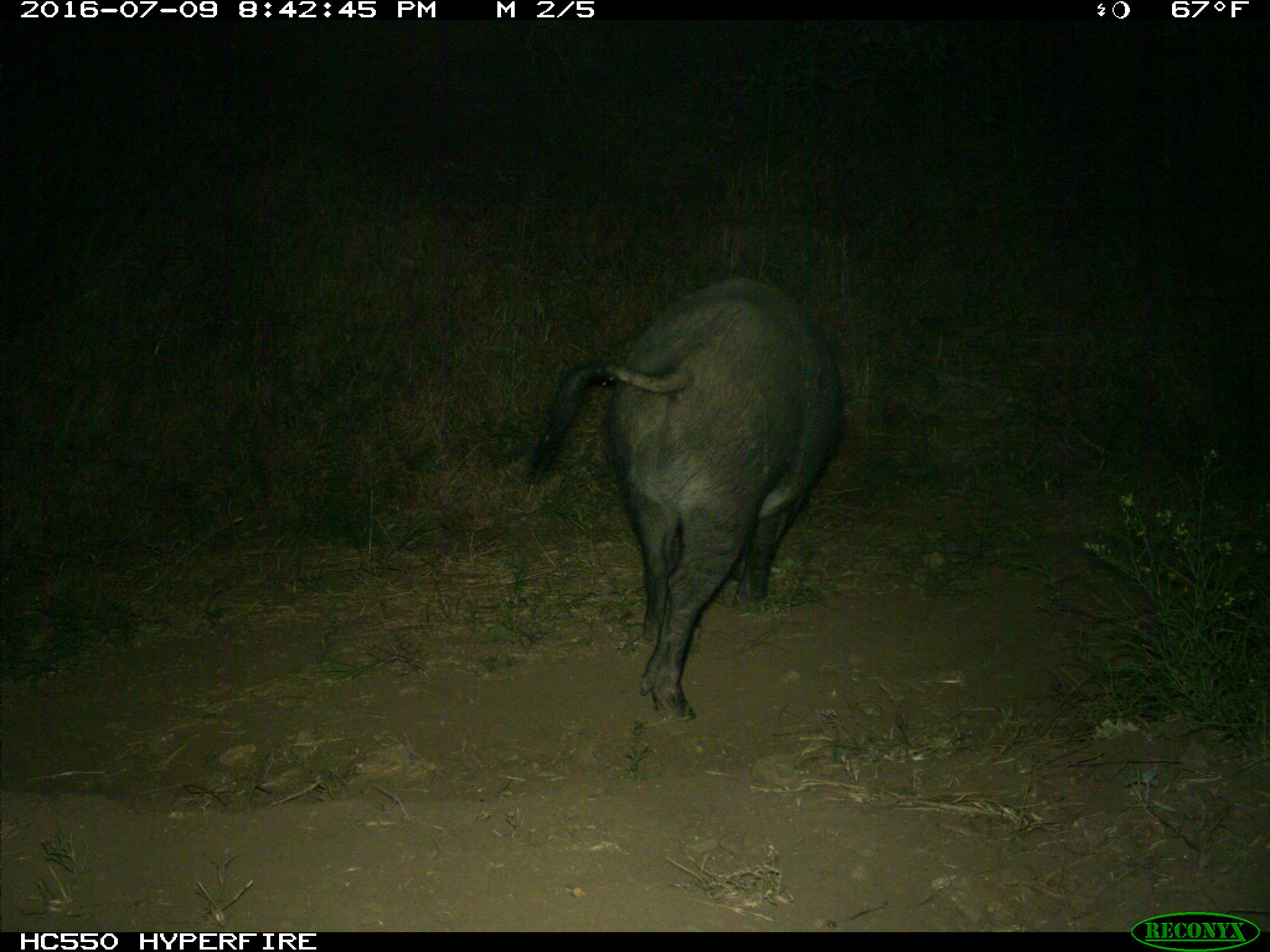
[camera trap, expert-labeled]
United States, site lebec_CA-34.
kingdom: Animalia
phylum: Chordata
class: Mammalia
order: Artiodactyla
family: Suidae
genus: Sus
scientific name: Sus scrofa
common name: wild boar